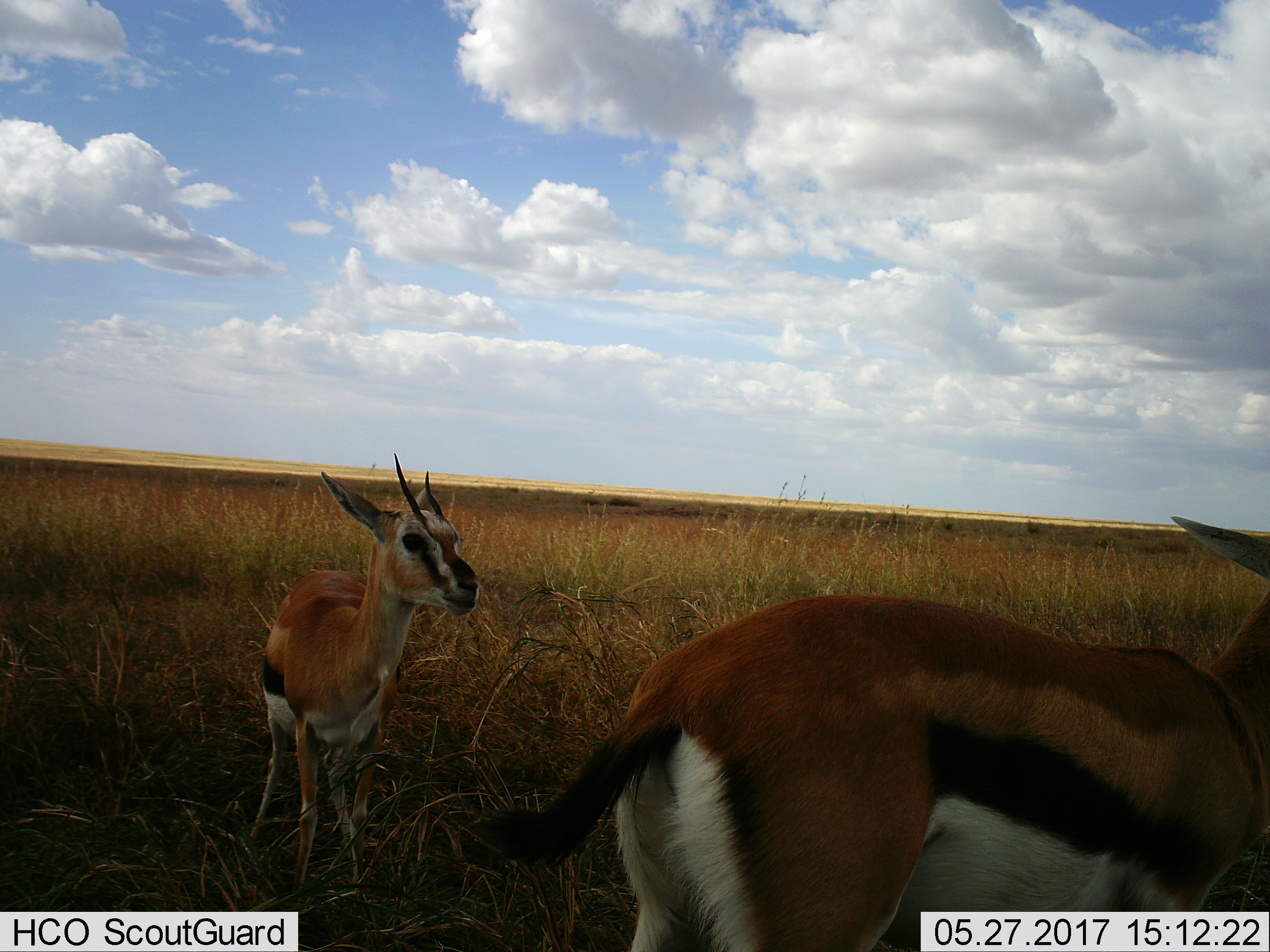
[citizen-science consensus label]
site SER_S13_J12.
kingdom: Animalia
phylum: Chordata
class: Mammalia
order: Artiodactyla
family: Bovidae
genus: Eudorcas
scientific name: Eudorcas thomsonii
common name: thomson's gazelle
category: gazellethomsons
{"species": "gazellethomsons (thomson's gazelle) (Eudorcas thomsonii)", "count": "2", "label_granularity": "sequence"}